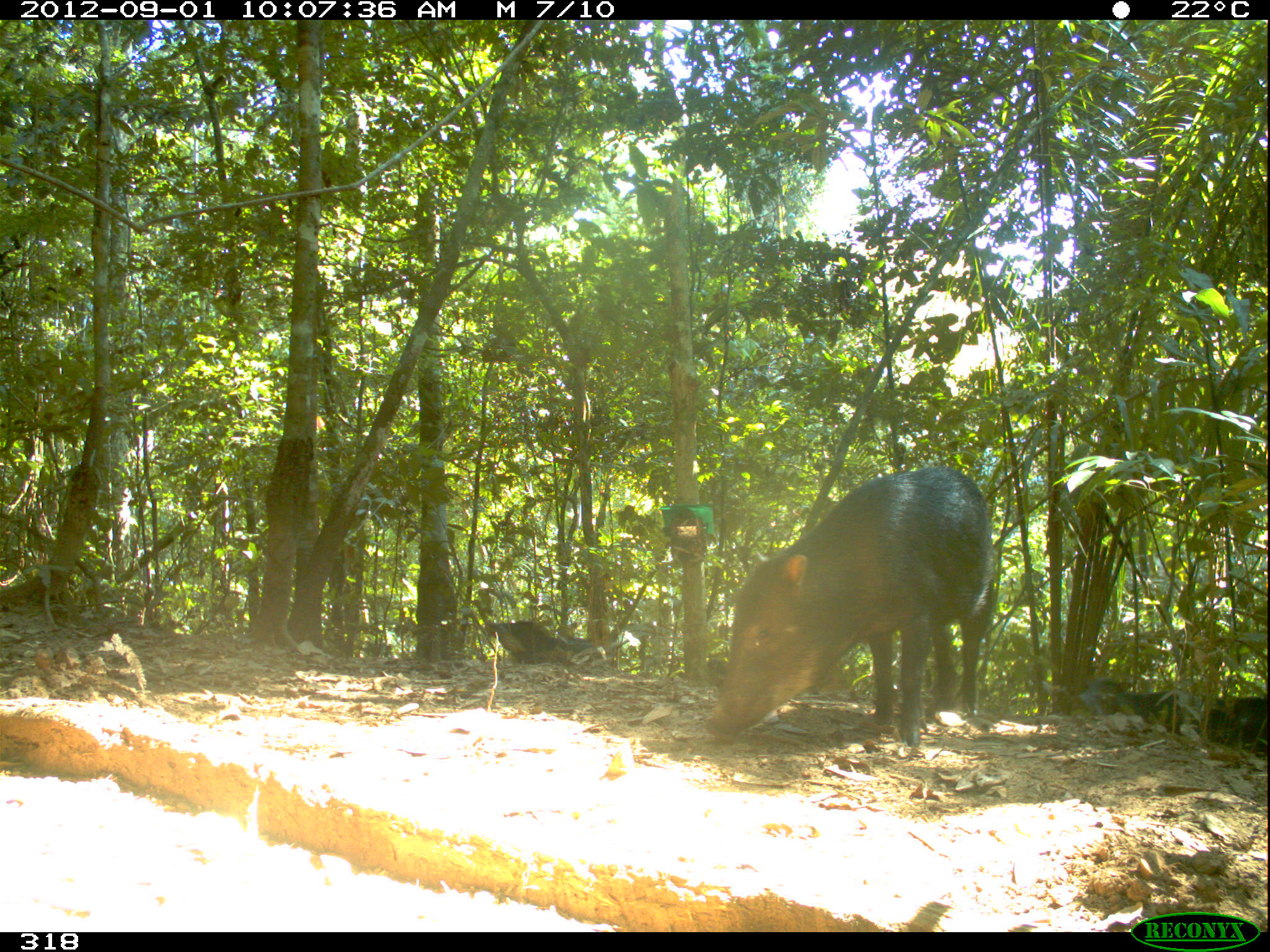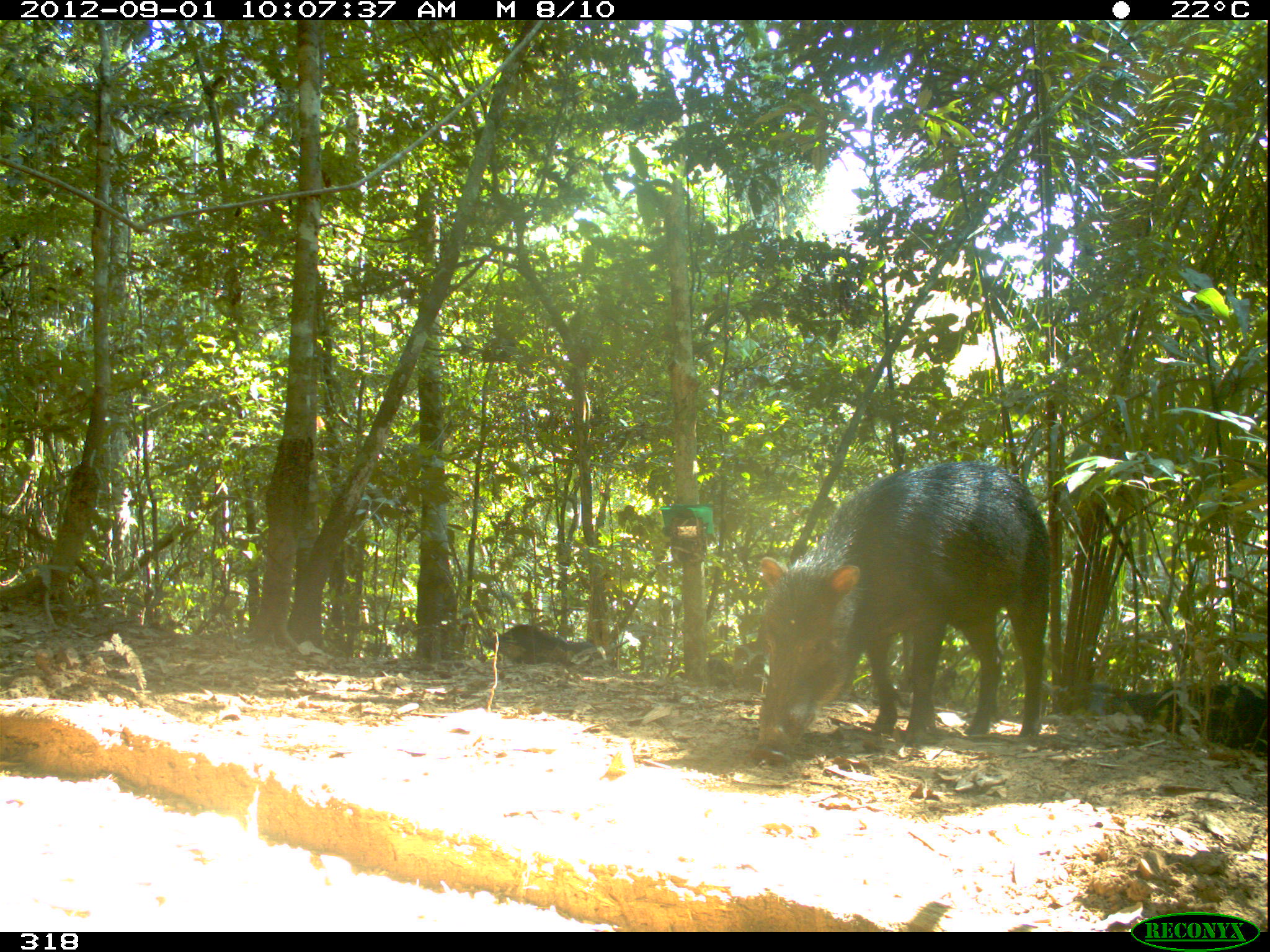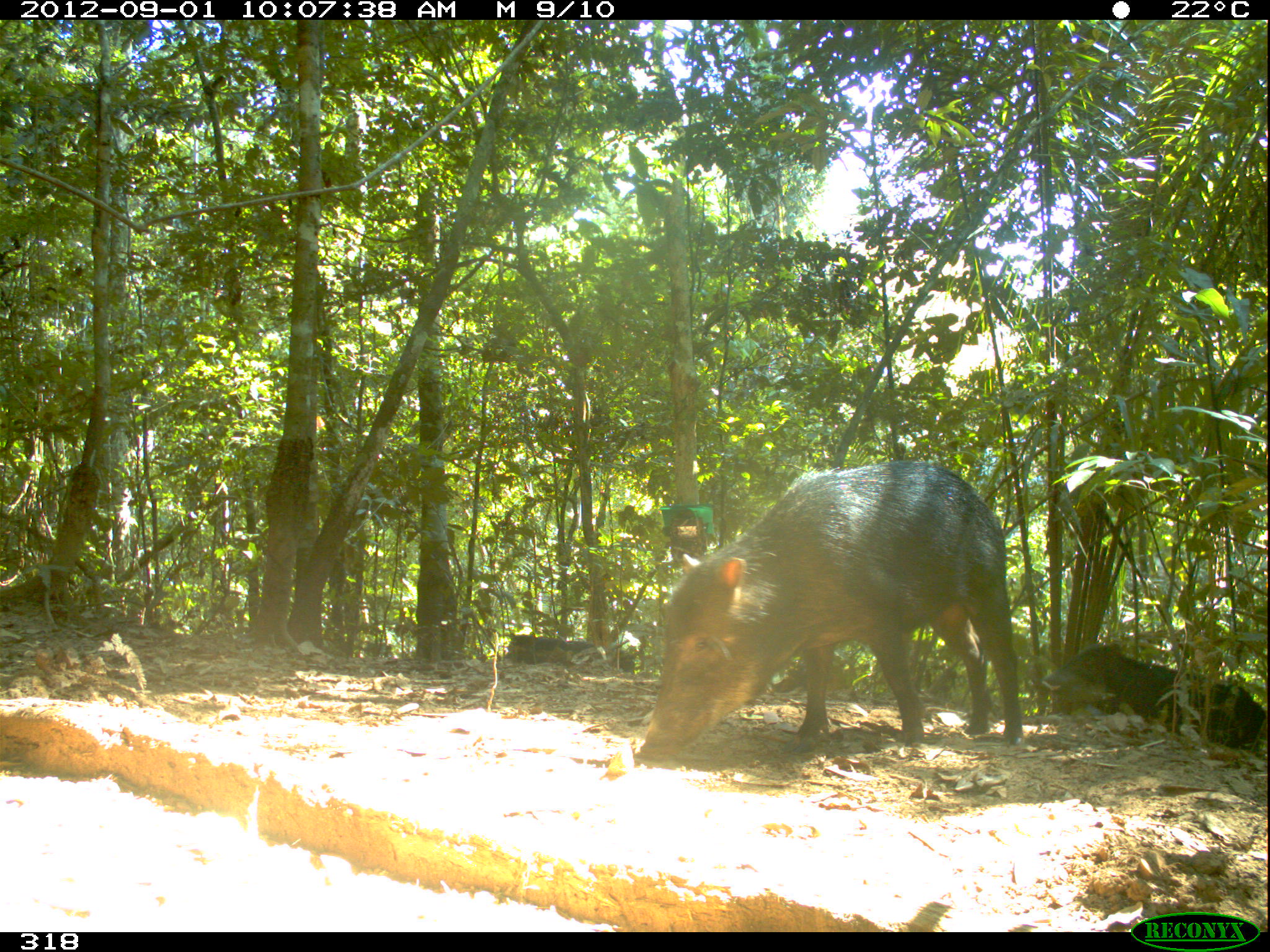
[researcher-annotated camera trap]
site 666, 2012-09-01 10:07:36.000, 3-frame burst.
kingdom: Animalia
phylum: Chordata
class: Mammalia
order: Artiodactyla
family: Tayassuidae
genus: Tayassu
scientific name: Tayassu pecari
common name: white-lipped peccary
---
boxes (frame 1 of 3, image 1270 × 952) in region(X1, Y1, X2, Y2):
tayassu pecari: region(707, 465, 996, 747); region(1071, 677, 1201, 736); region(486, 620, 603, 665); region(1190, 694, 1268, 759)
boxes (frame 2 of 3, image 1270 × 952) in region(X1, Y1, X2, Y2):
tayassu pecari: region(749, 461, 1049, 763); region(1163, 681, 1267, 757); region(482, 623, 616, 668); region(1101, 686, 1178, 728); region(667, 657, 745, 688)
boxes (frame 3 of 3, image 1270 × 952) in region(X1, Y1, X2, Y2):
tayassu pecari: region(638, 461, 1025, 757); region(1036, 641, 1266, 750); region(530, 638, 635, 673); region(771, 652, 856, 695); region(504, 632, 537, 665)